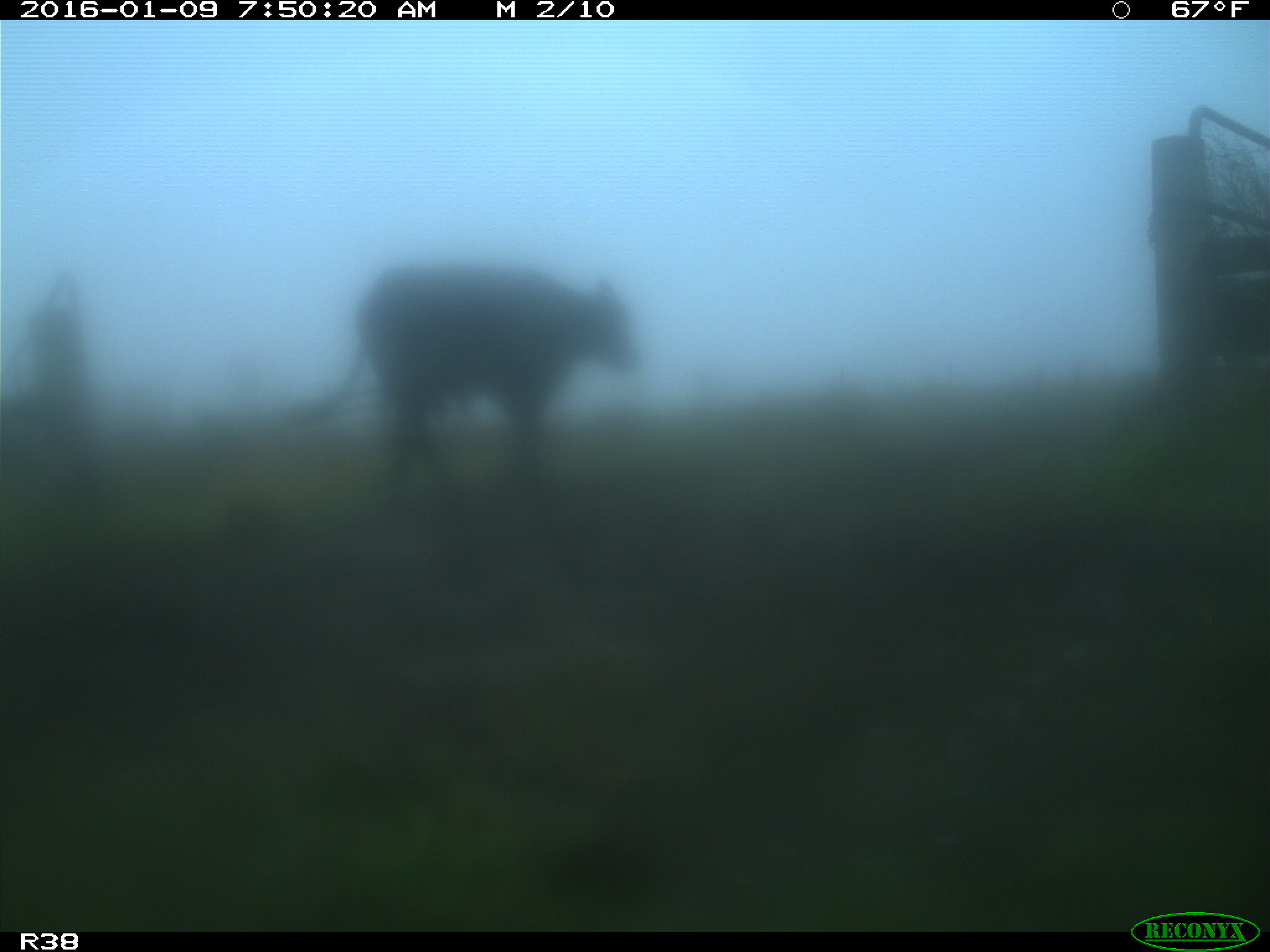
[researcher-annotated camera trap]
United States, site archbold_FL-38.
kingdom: Animalia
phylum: Chordata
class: Mammalia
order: Artiodactyla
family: Bovidae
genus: Bos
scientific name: Bos taurus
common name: domestic cow